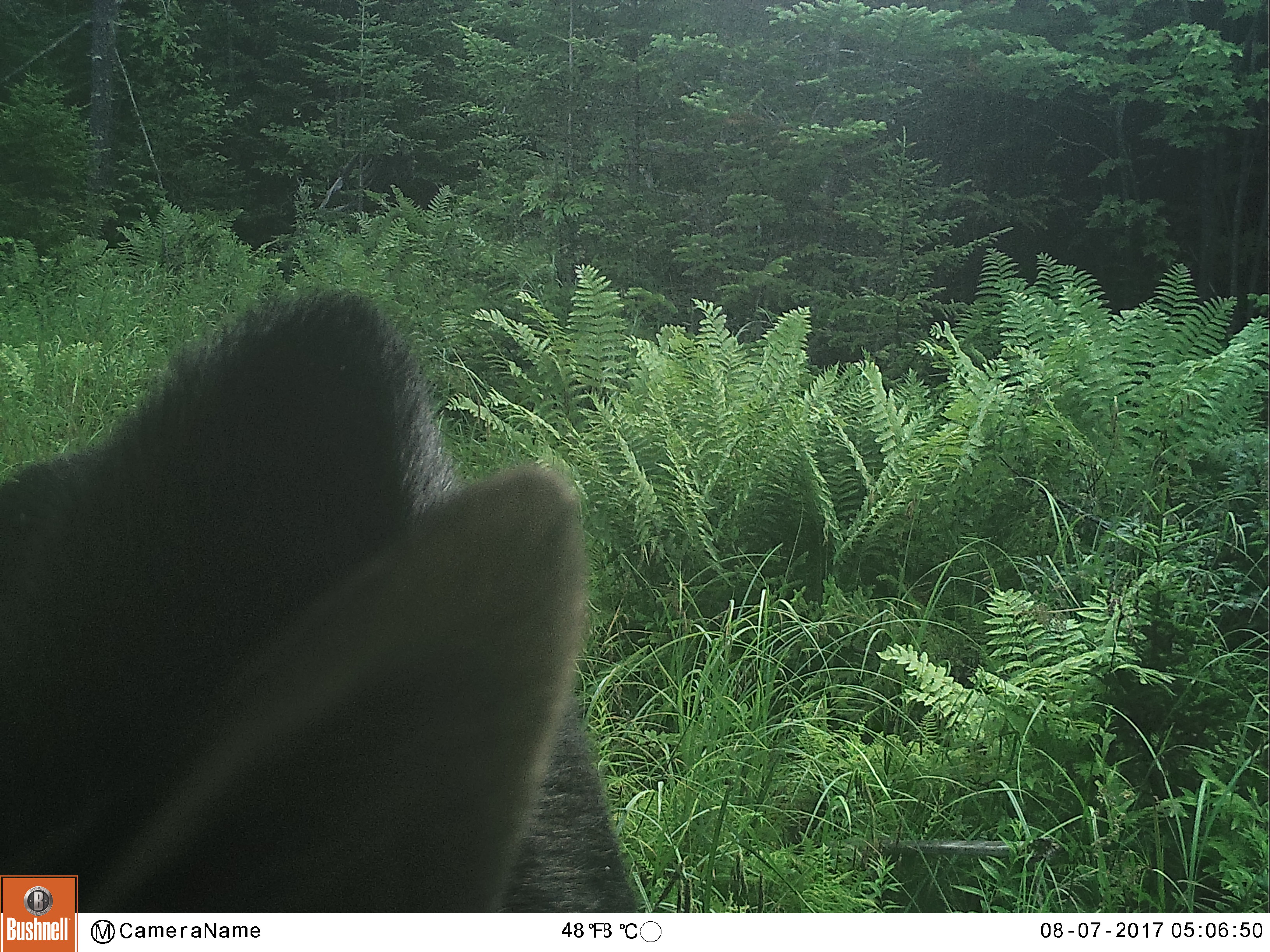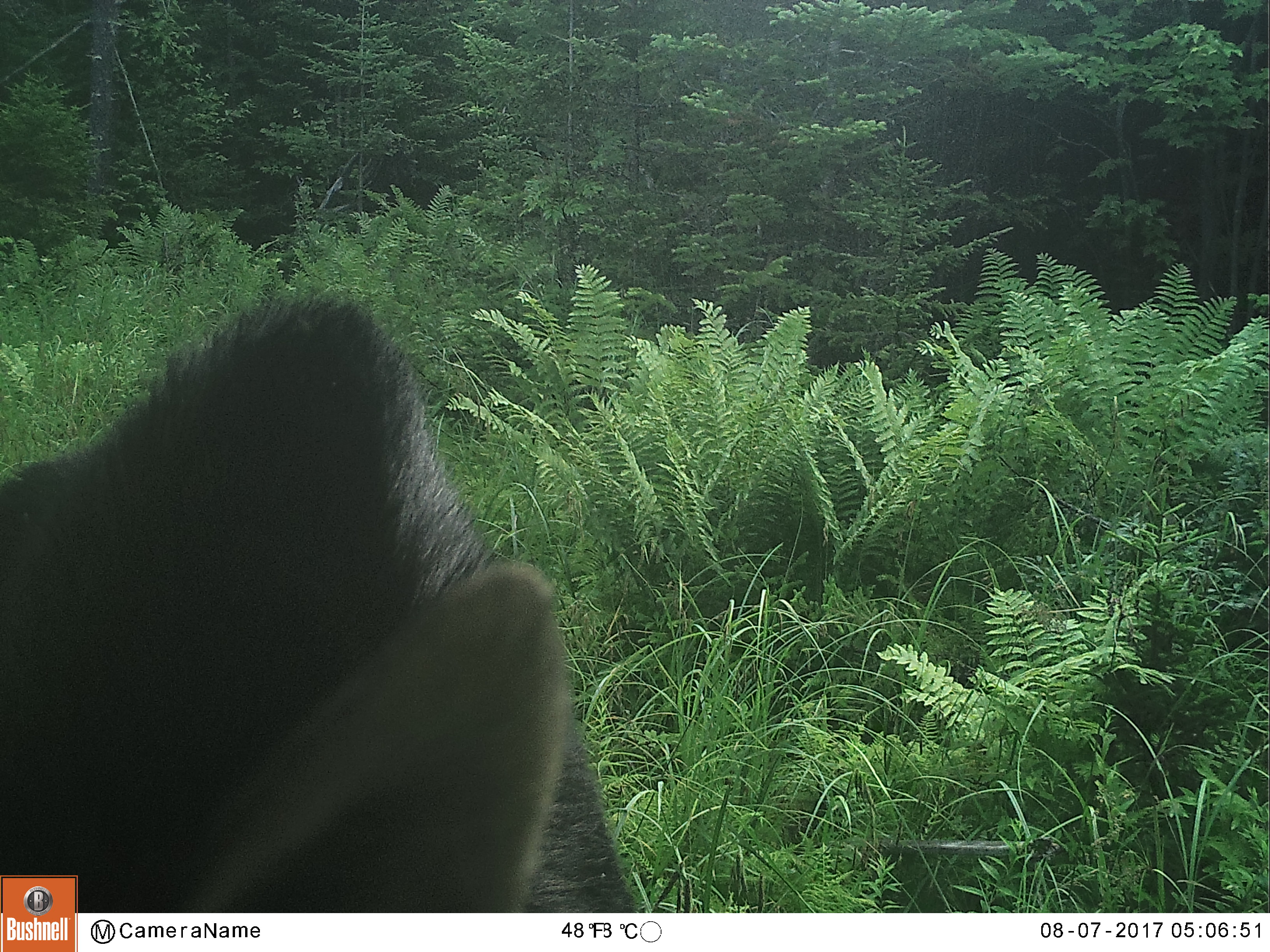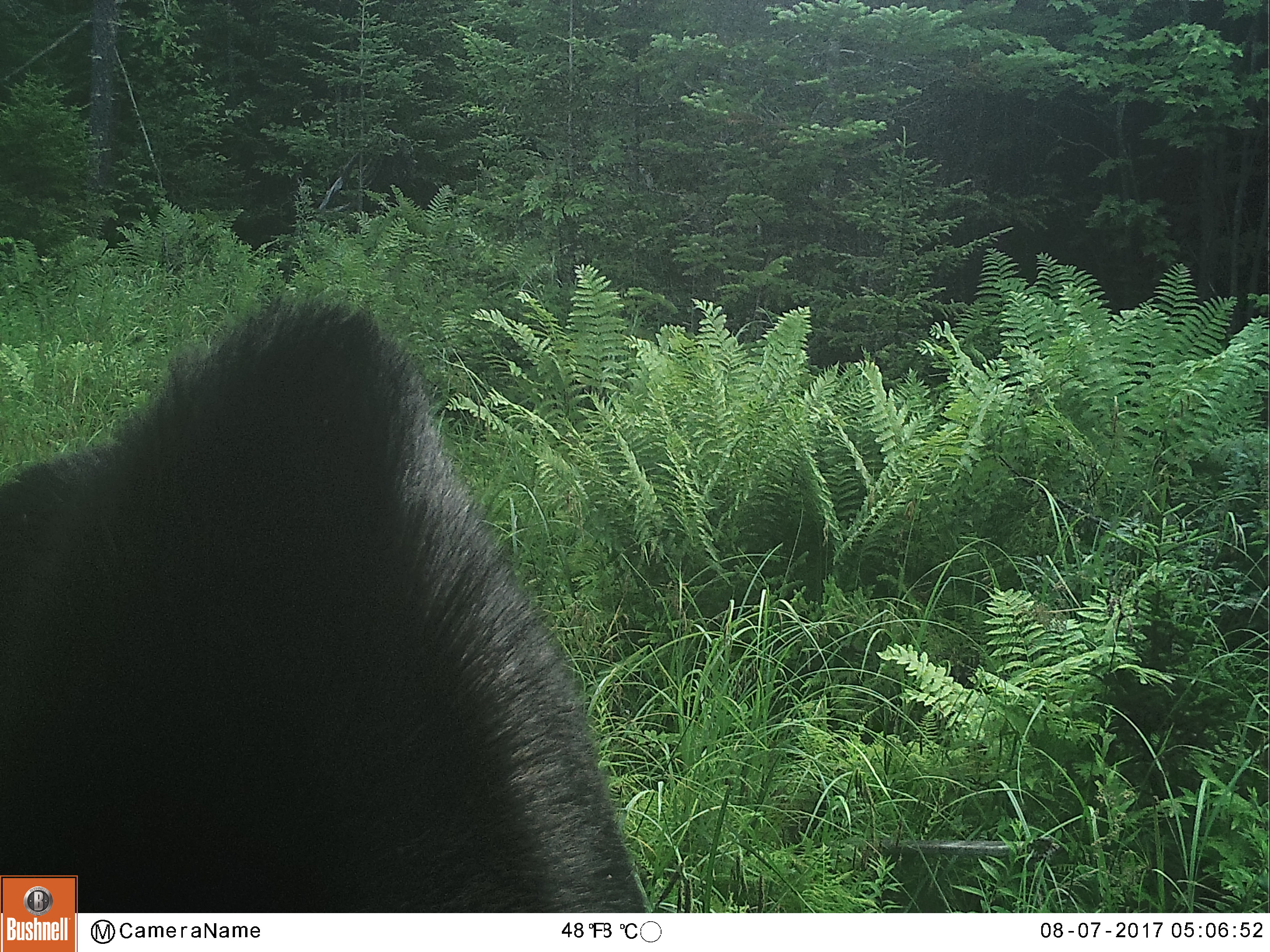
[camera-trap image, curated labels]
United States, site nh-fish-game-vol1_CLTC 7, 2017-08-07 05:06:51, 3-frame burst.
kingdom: Animalia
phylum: Chordata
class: Mammalia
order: Artiodactyla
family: Cervidae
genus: Alces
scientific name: Alces alces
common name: moose